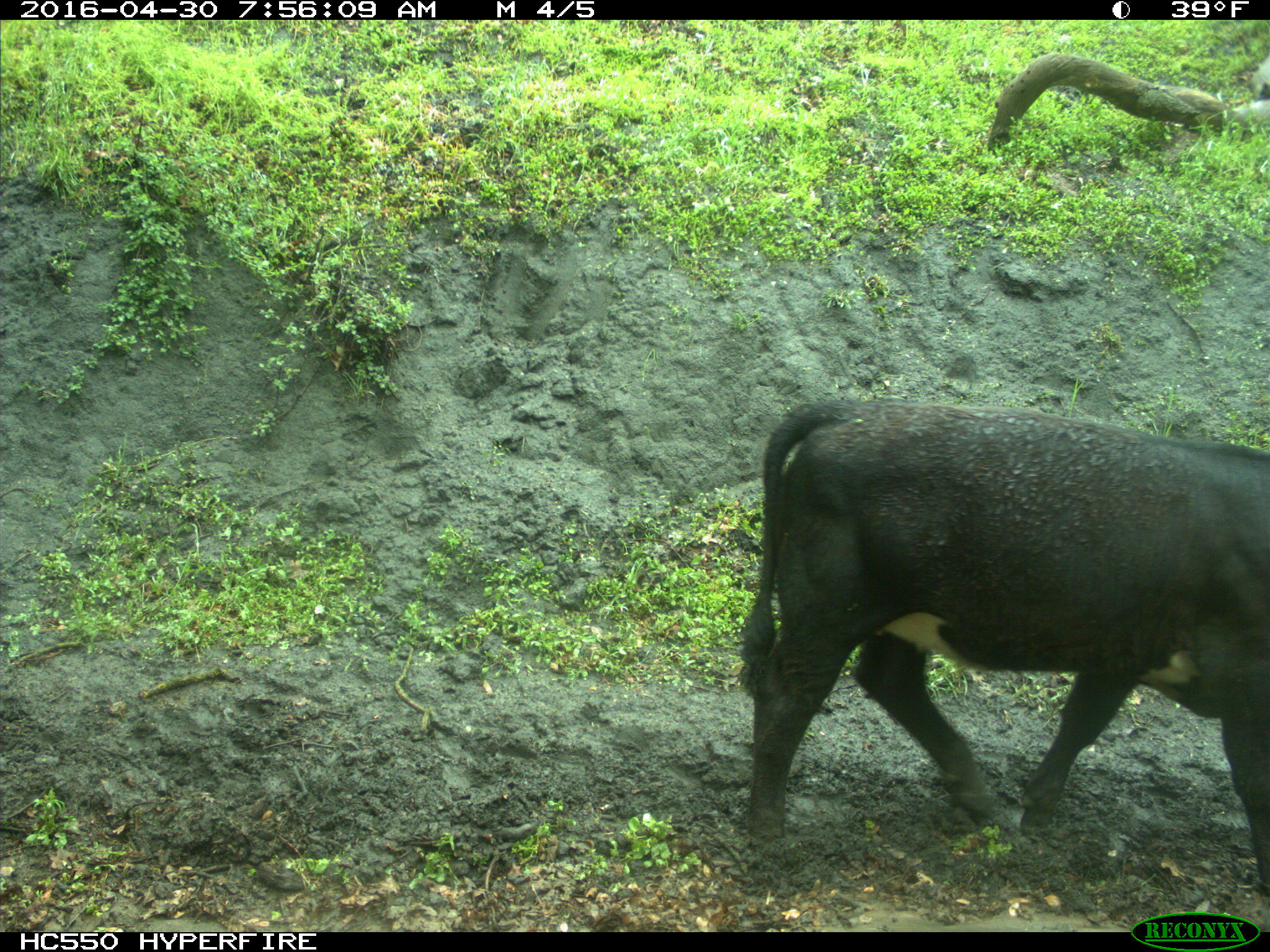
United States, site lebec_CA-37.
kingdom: Animalia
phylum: Chordata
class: Mammalia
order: Artiodactyla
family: Bovidae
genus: Bos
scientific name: Bos taurus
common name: domestic cow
Bos taurus (domestic cow).